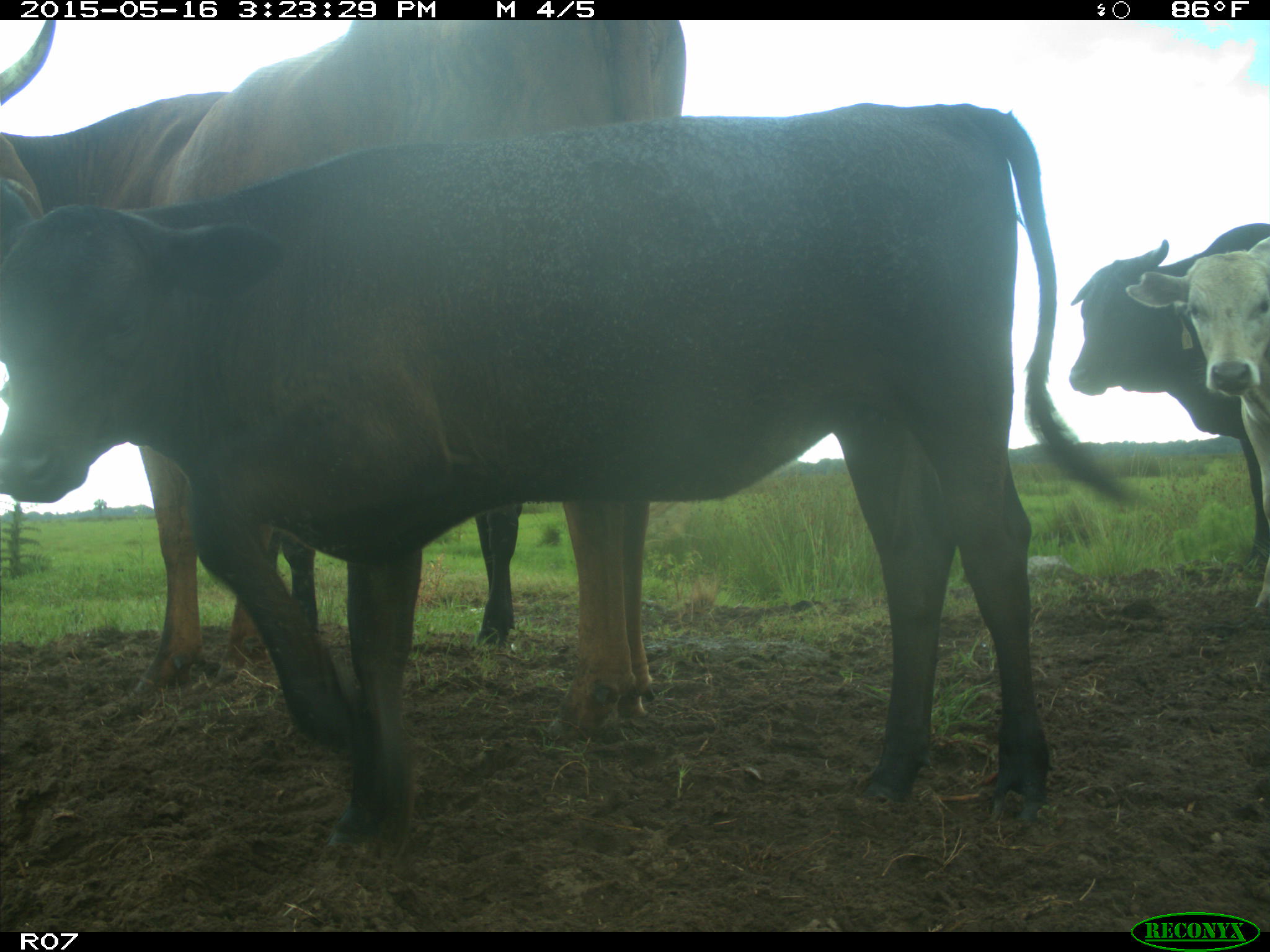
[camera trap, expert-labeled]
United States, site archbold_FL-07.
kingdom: Animalia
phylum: Chordata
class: Mammalia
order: Artiodactyla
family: Bovidae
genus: Bos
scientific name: Bos taurus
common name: domestic cow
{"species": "Bos taurus (domestic cow)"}